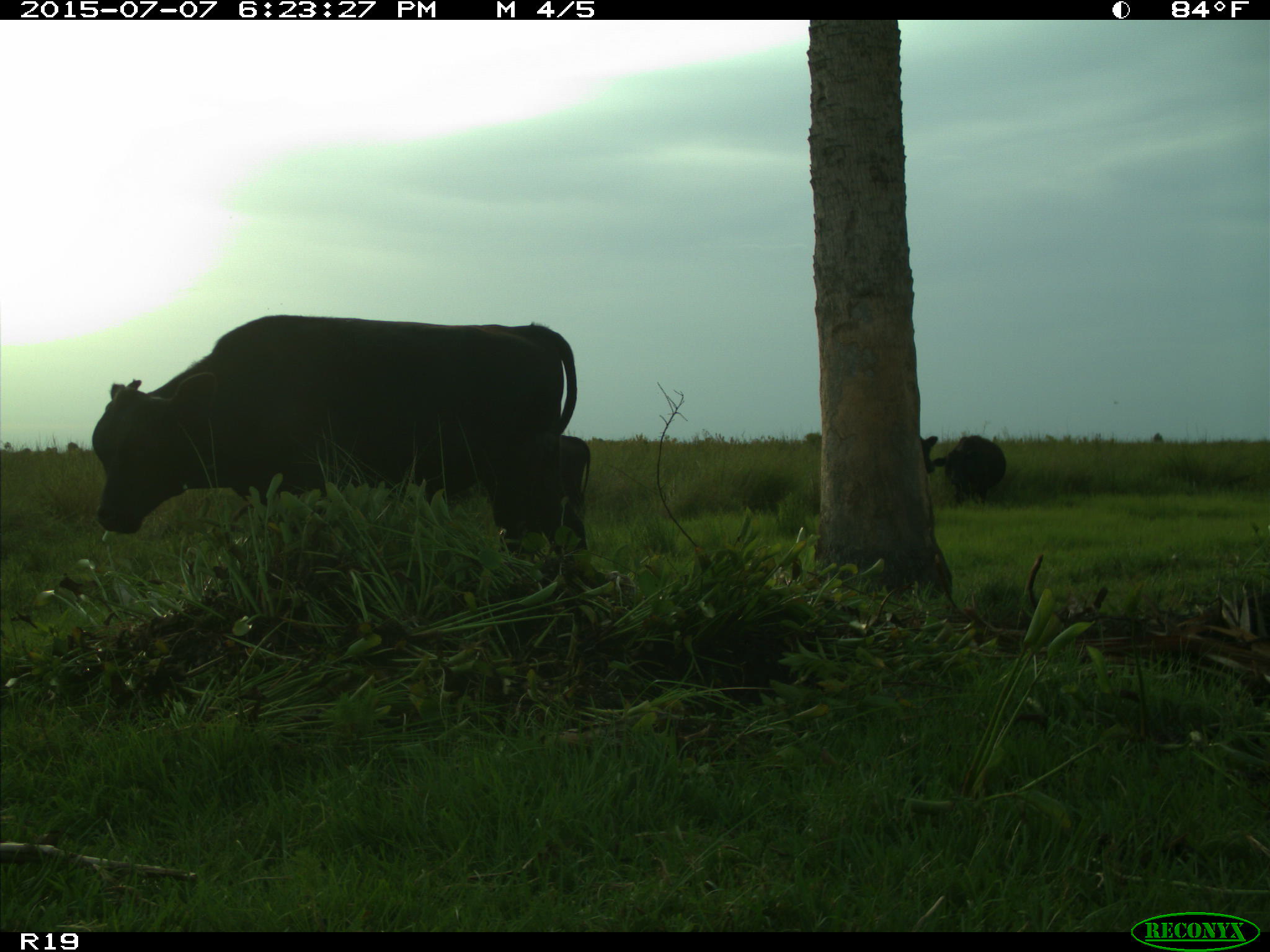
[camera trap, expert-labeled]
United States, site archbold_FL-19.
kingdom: Animalia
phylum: Chordata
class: Mammalia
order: Artiodactyla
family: Bovidae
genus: Bos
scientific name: Bos taurus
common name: domestic cow